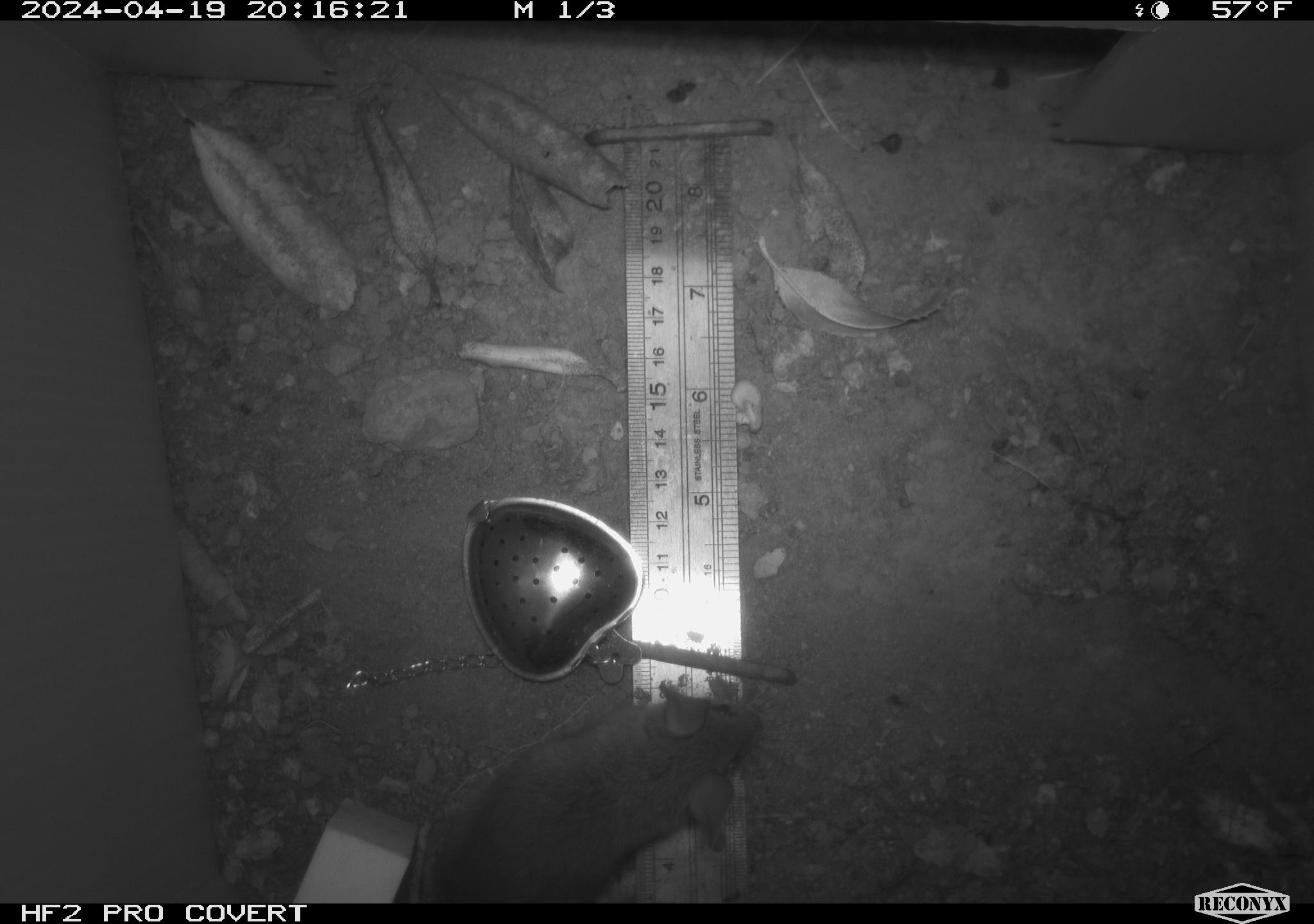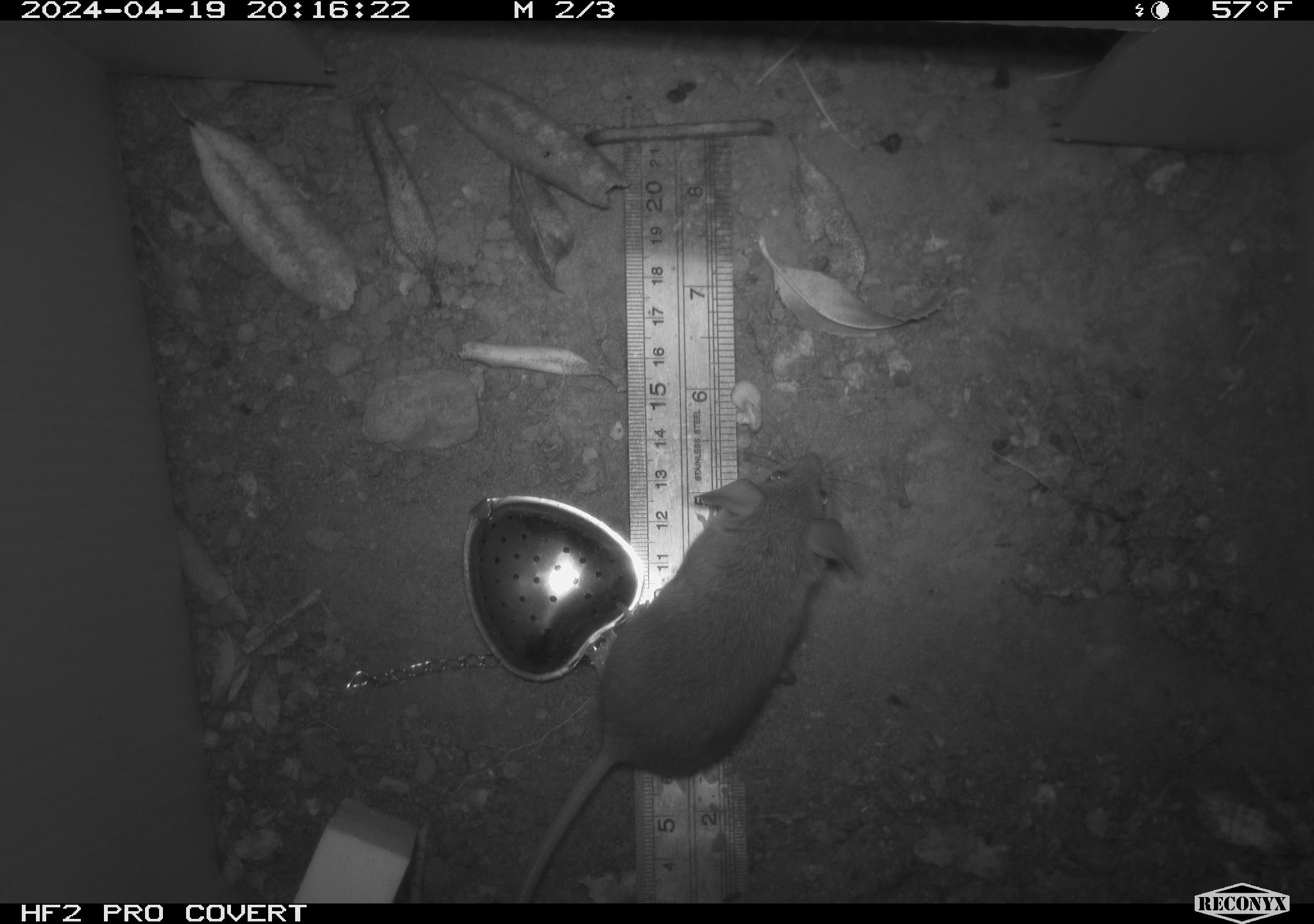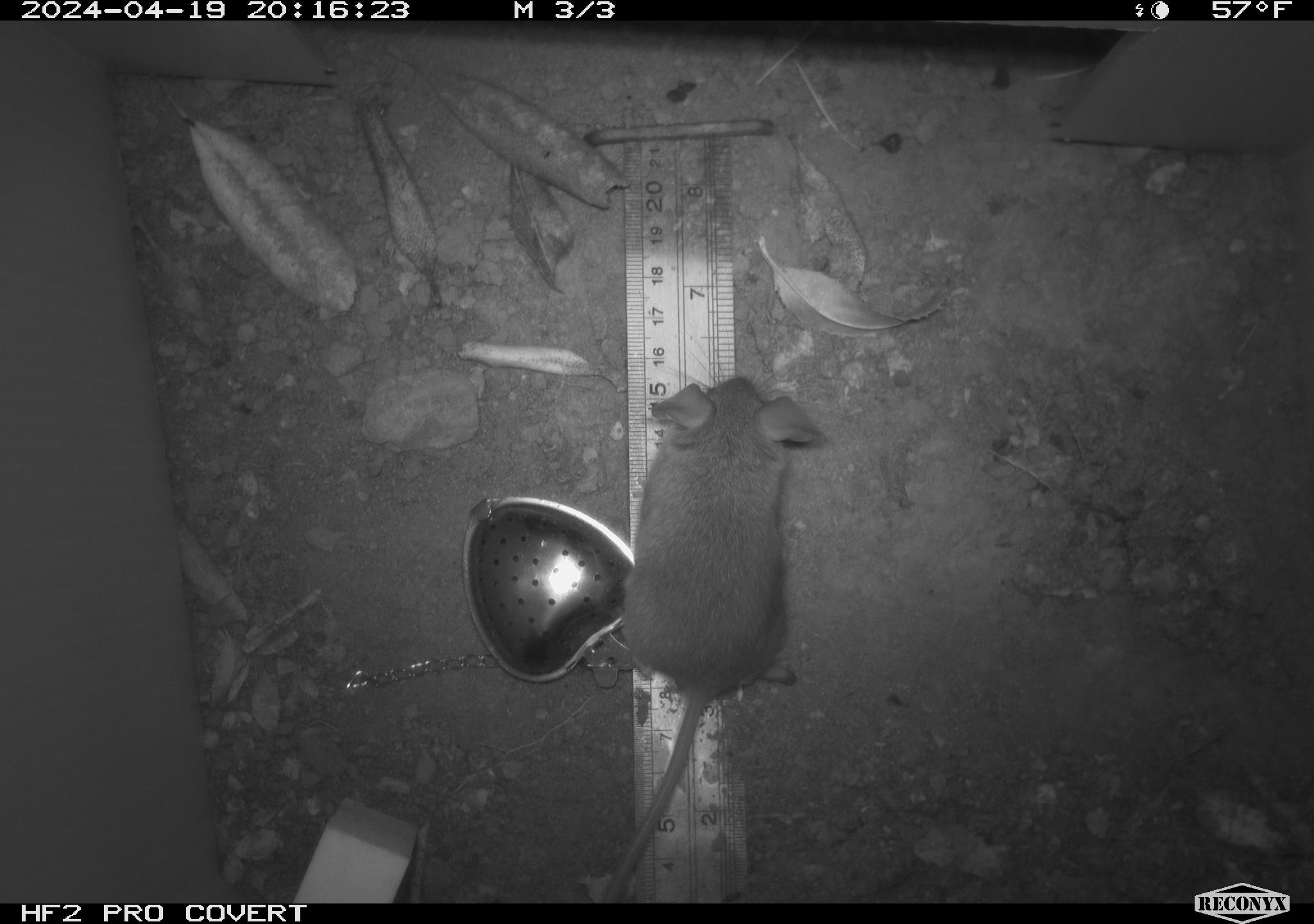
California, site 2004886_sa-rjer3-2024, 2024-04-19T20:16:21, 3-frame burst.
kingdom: Animalia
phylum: Chordata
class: Mammalia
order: Rodentia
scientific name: Rodentia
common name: mouse species